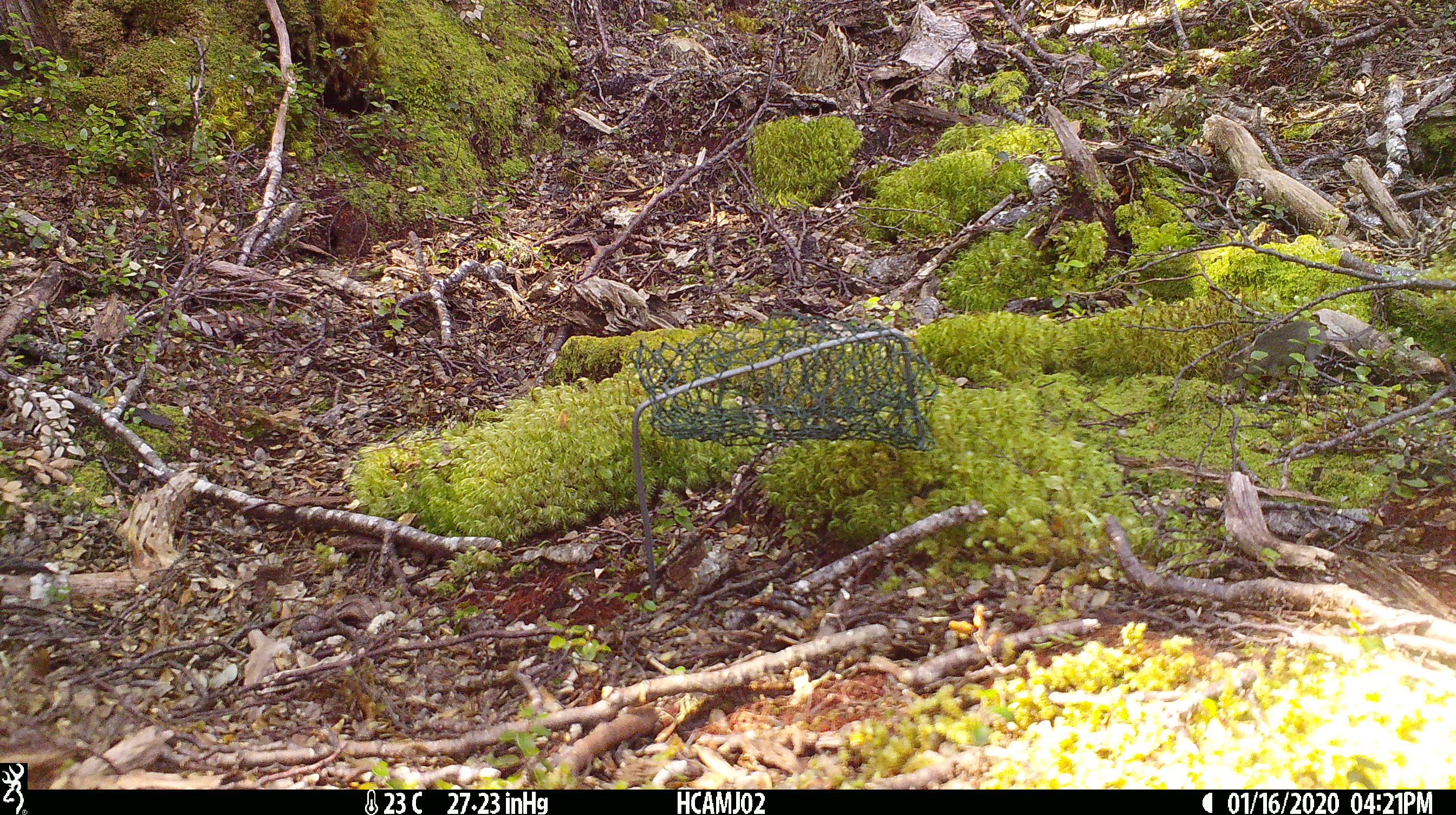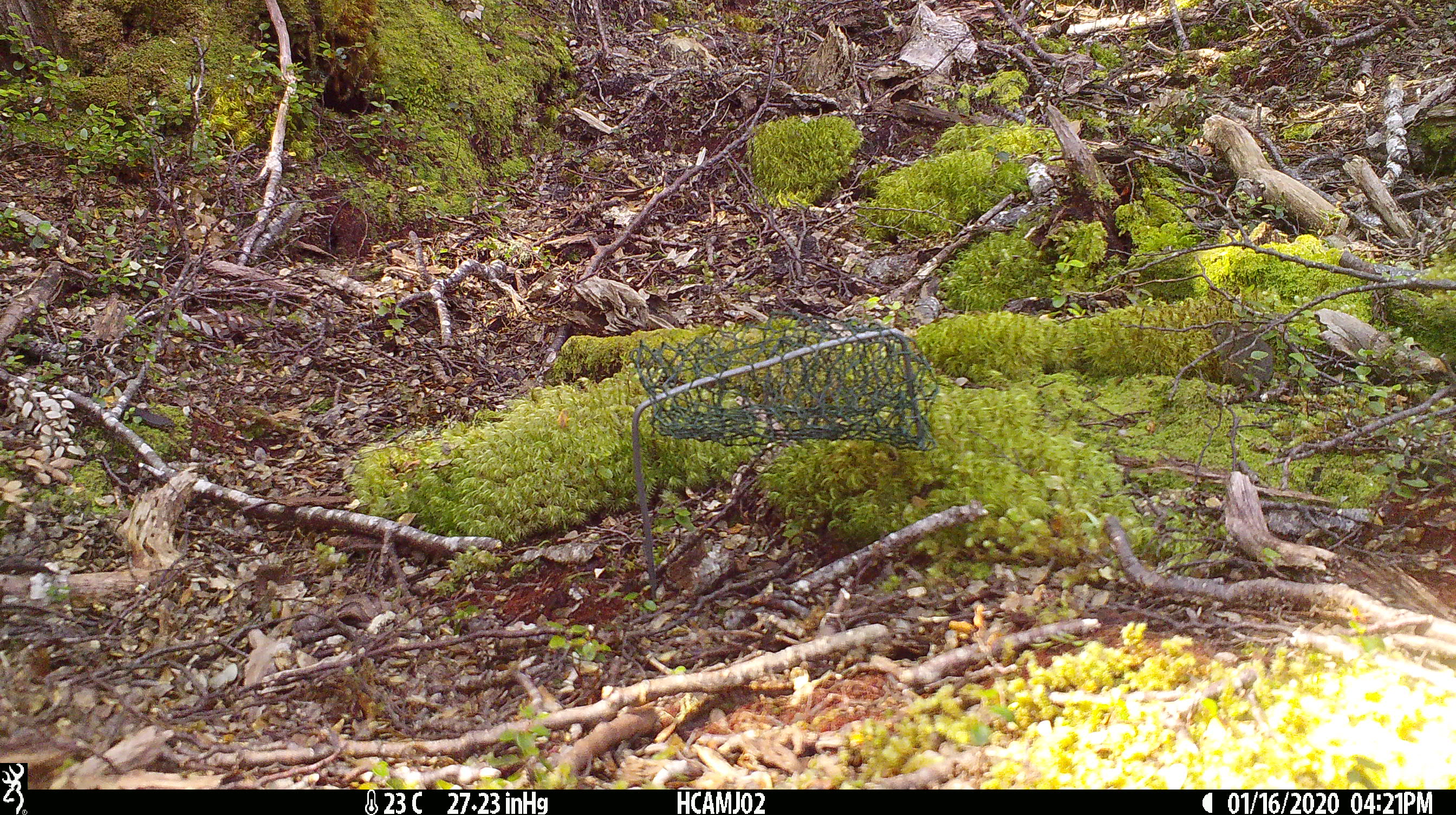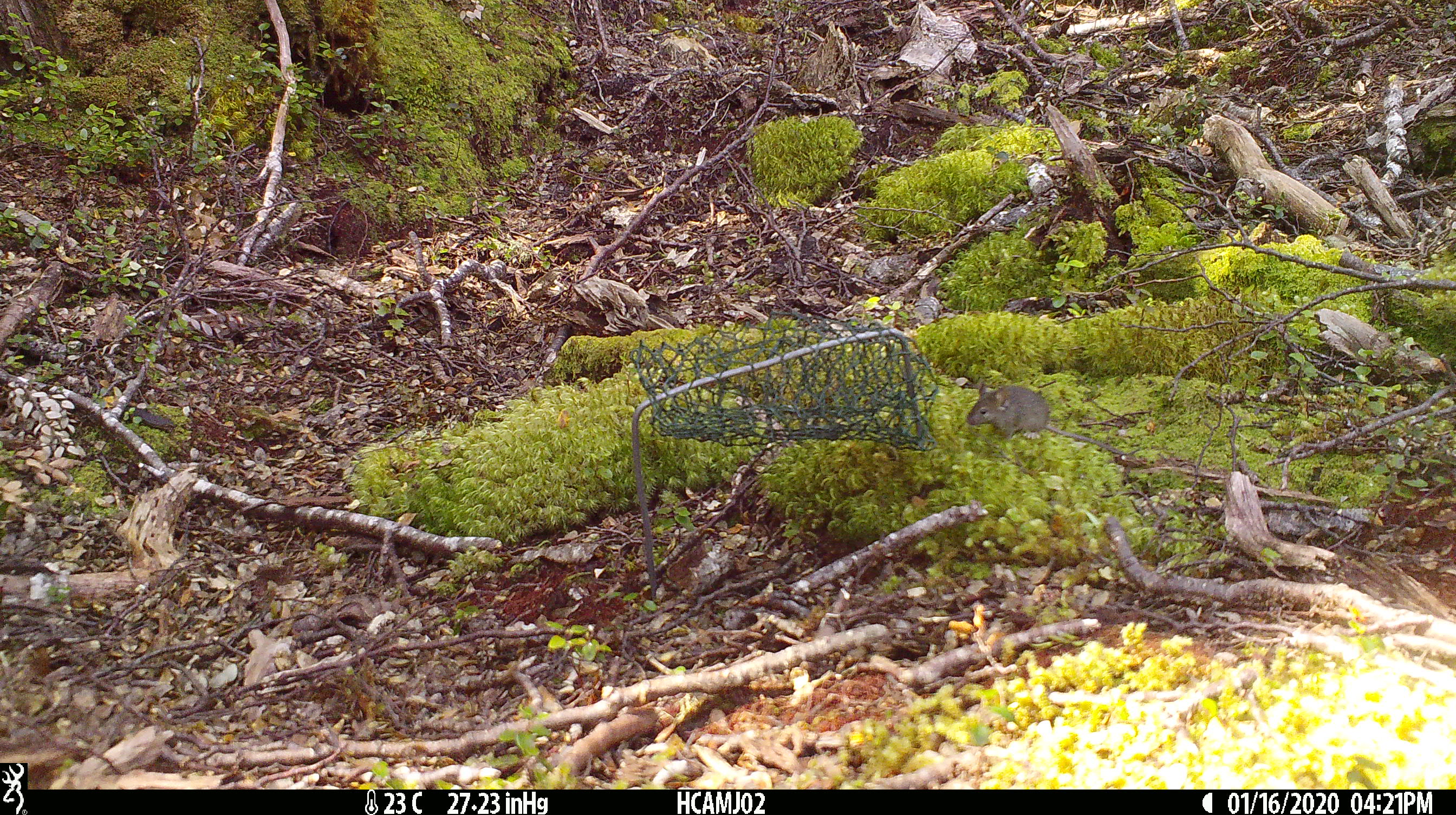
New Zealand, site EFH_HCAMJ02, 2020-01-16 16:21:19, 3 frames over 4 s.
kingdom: Animalia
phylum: Chordata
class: Mammalia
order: Rodentia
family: Muridae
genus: Mus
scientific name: Mus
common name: mouse